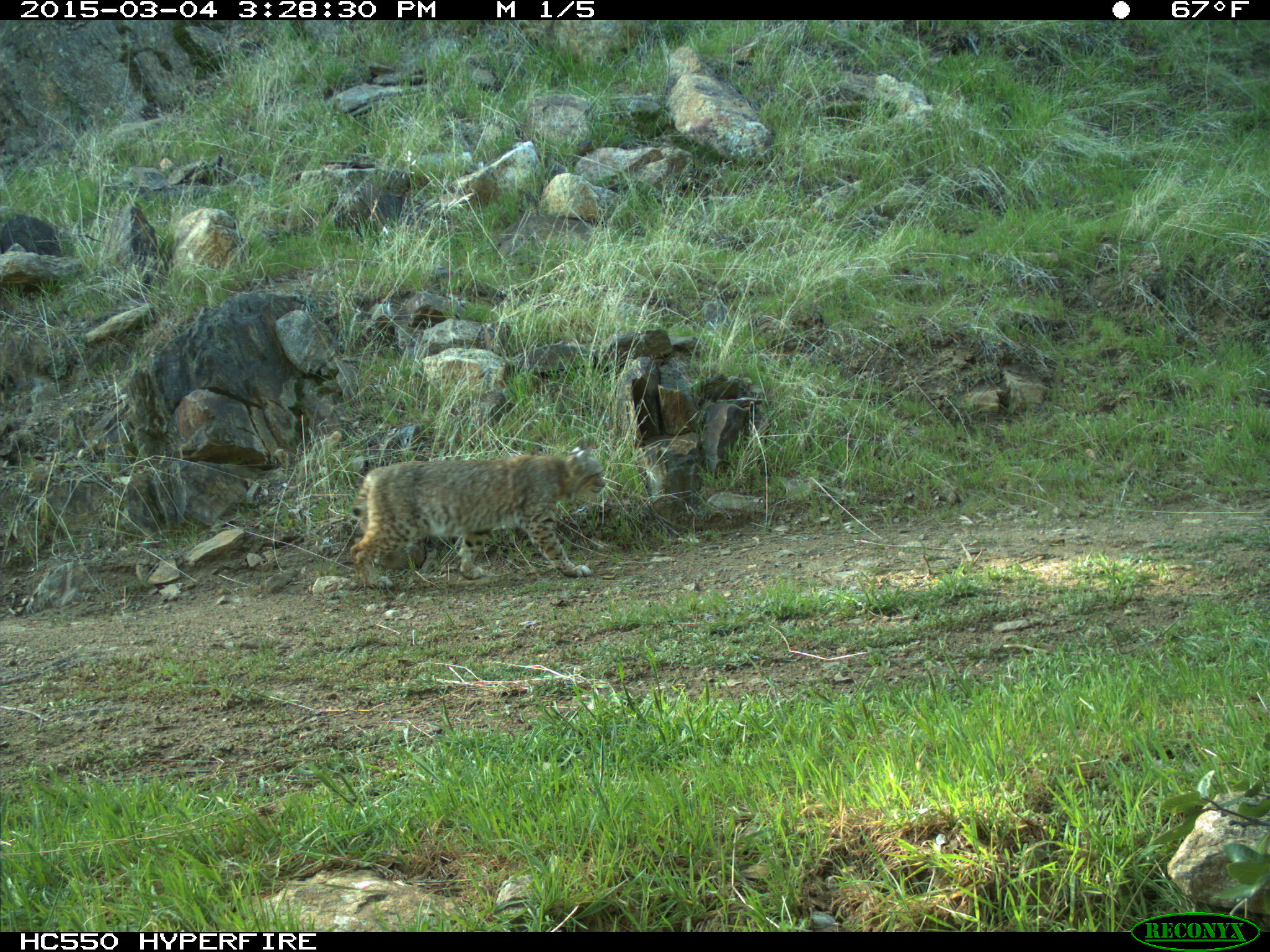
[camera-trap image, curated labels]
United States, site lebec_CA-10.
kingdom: Animalia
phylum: Chordata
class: Mammalia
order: Carnivora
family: Felidae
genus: Lynx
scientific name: Lynx rufus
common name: bobcat